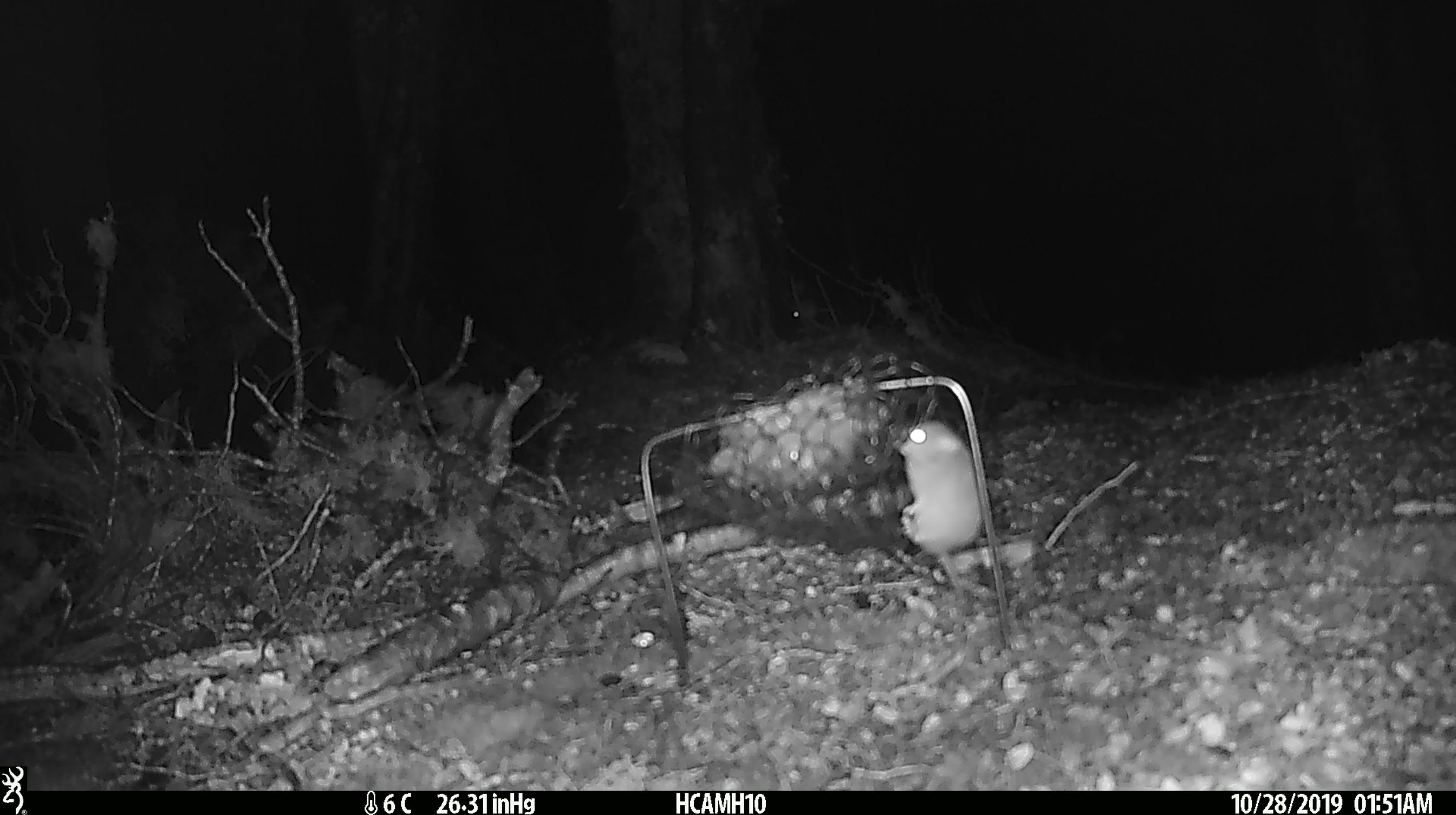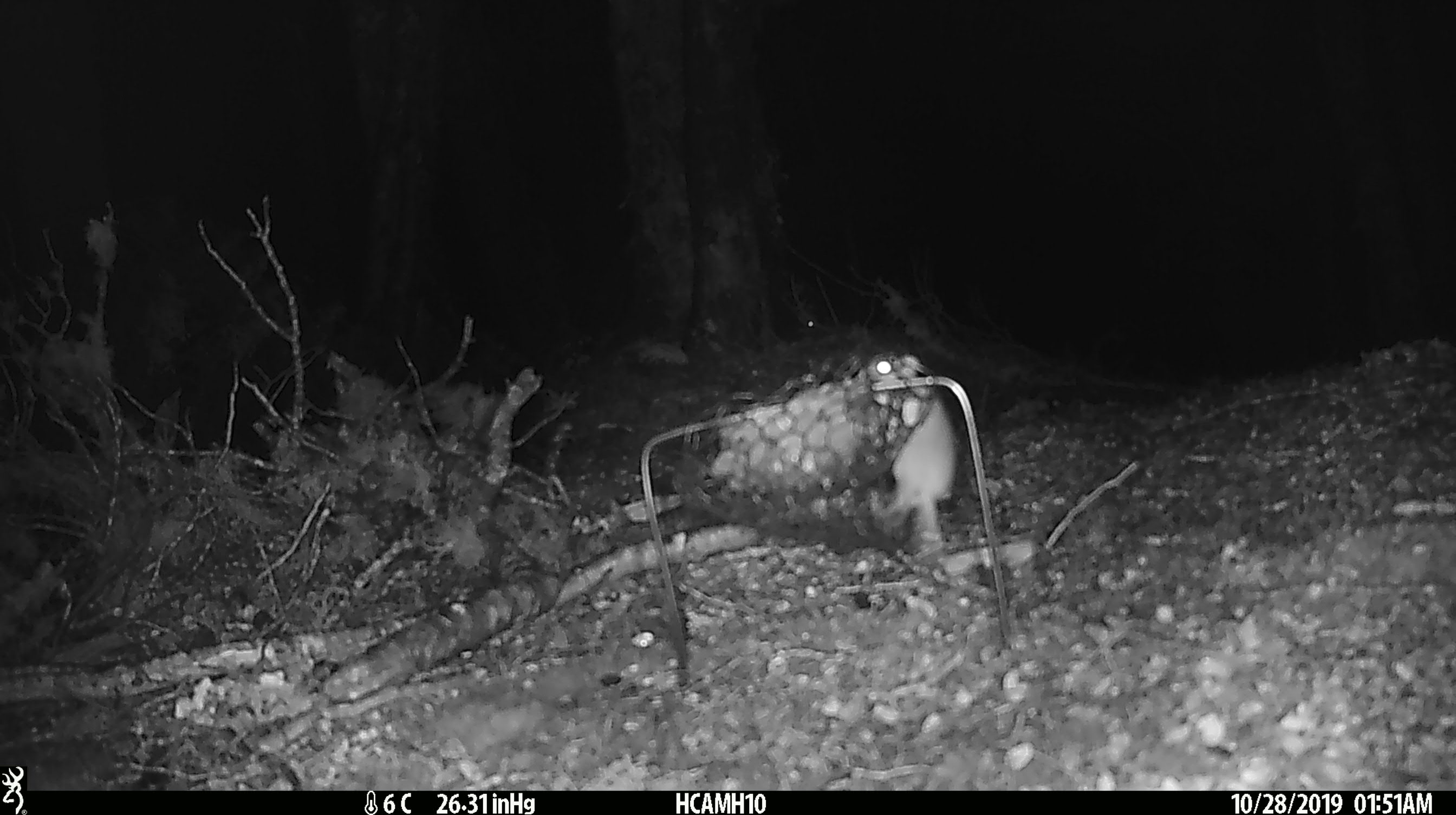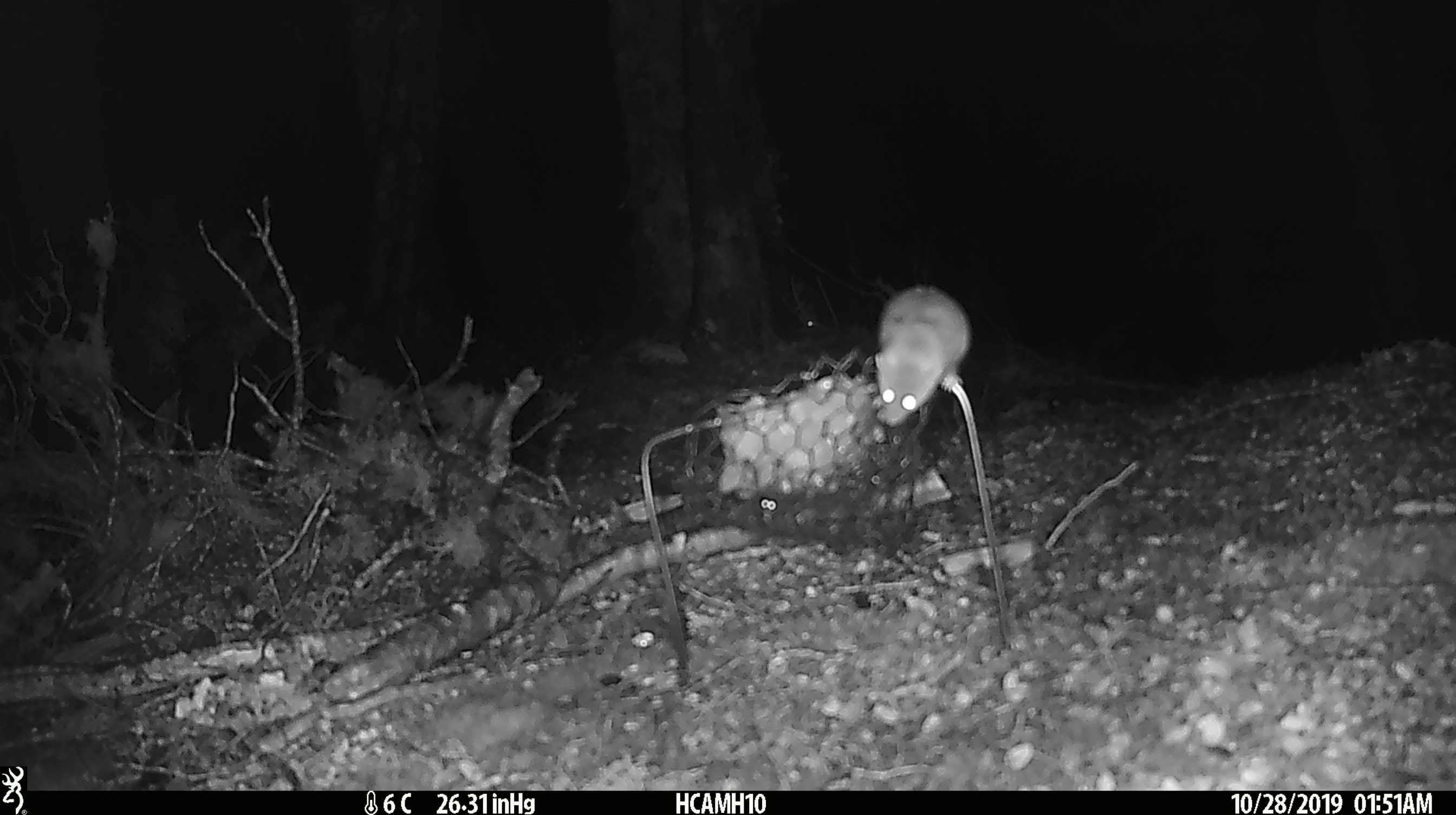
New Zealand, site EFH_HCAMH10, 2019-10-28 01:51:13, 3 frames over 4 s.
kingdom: Animalia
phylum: Chordata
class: Mammalia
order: Rodentia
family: Muridae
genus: Mus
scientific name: Mus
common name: mouse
Mouse (Mus).